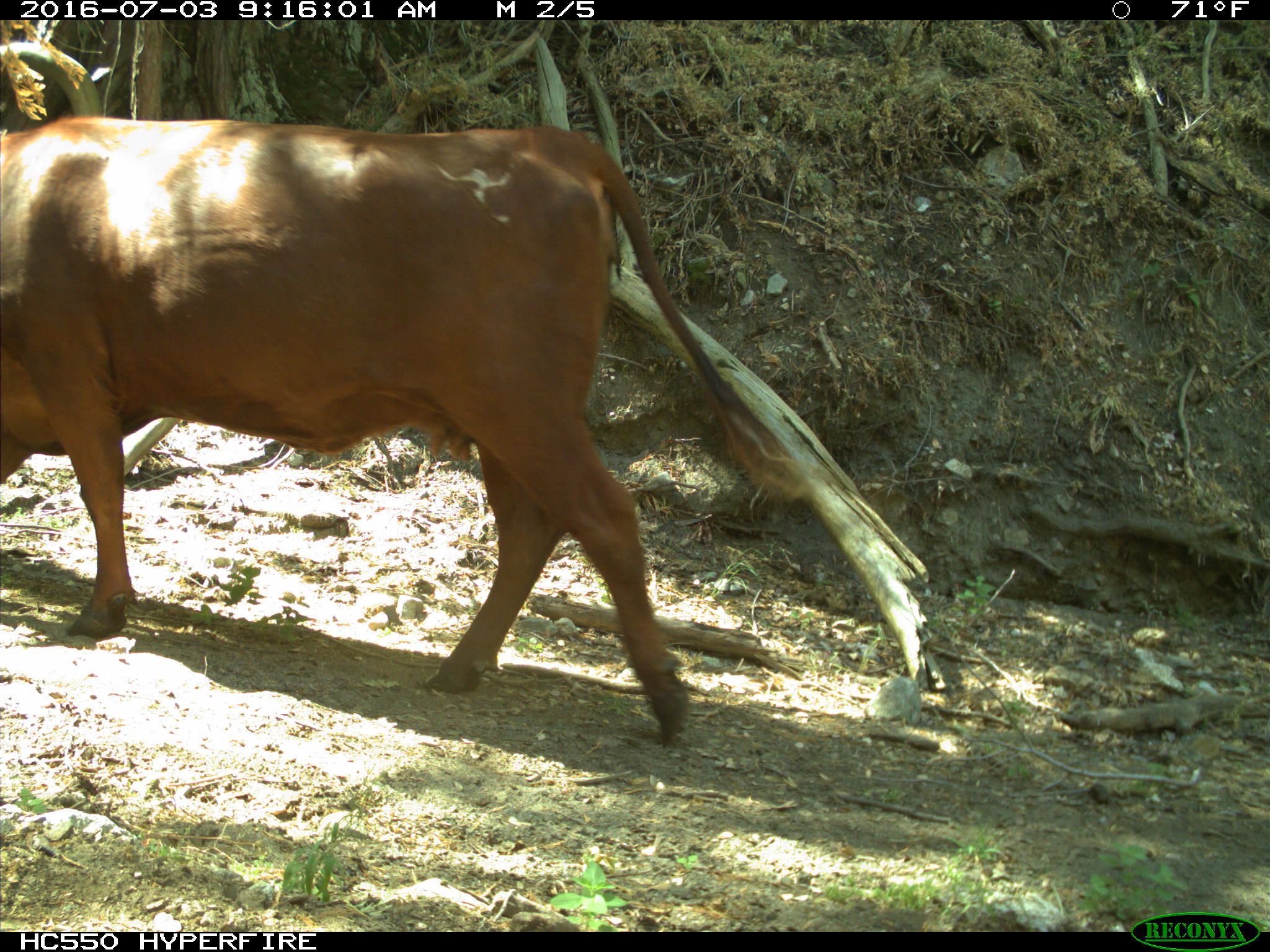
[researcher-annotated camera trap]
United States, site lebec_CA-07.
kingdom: Animalia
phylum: Chordata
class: Mammalia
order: Artiodactyla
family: Bovidae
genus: Bos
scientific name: Bos taurus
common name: domestic cow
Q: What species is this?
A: Bos taurus (domestic cow).